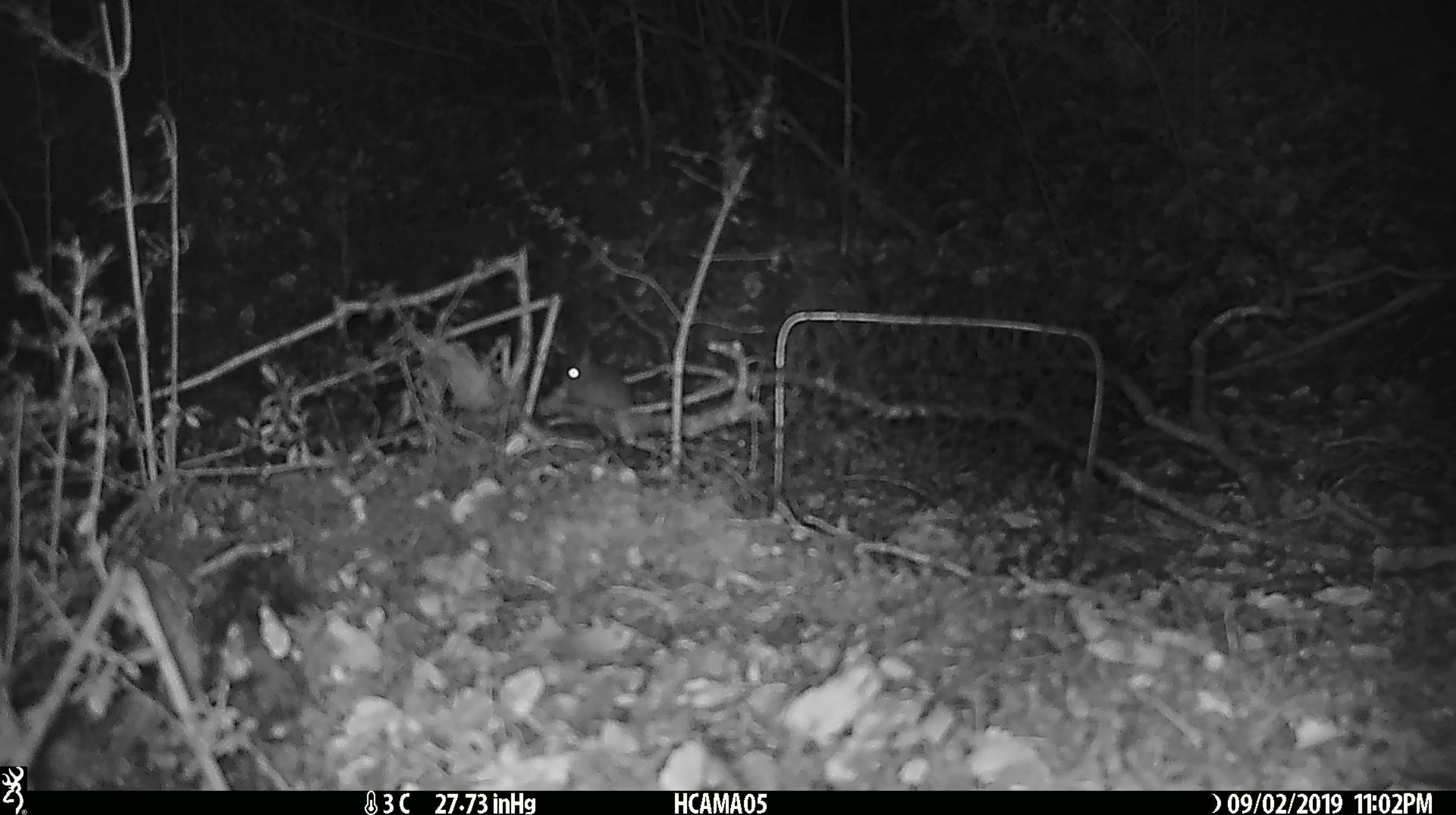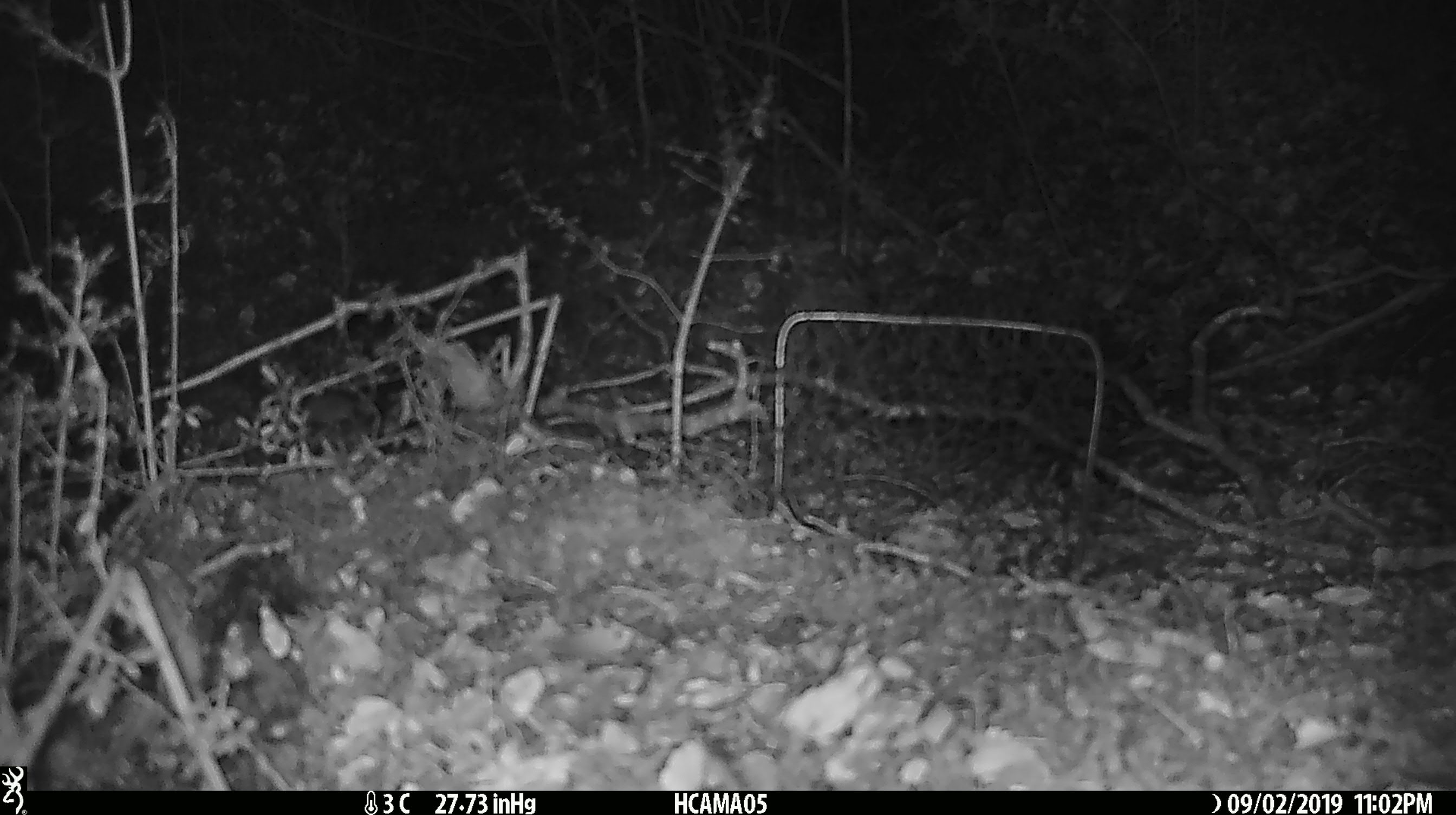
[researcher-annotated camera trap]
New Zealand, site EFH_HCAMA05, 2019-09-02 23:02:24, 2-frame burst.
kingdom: Animalia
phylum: Chordata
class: Mammalia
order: Rodentia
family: Muridae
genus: Mus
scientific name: Mus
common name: mouse